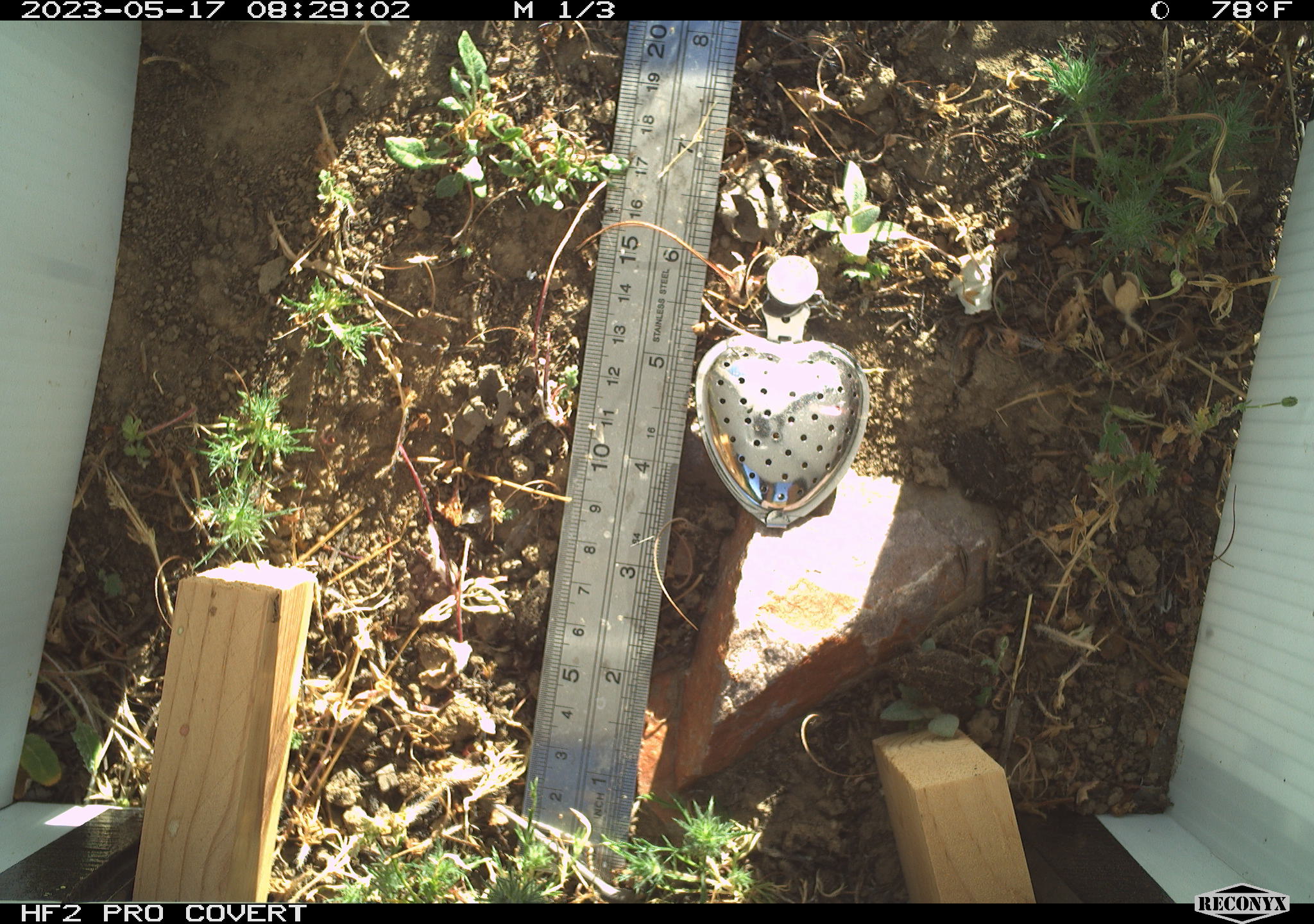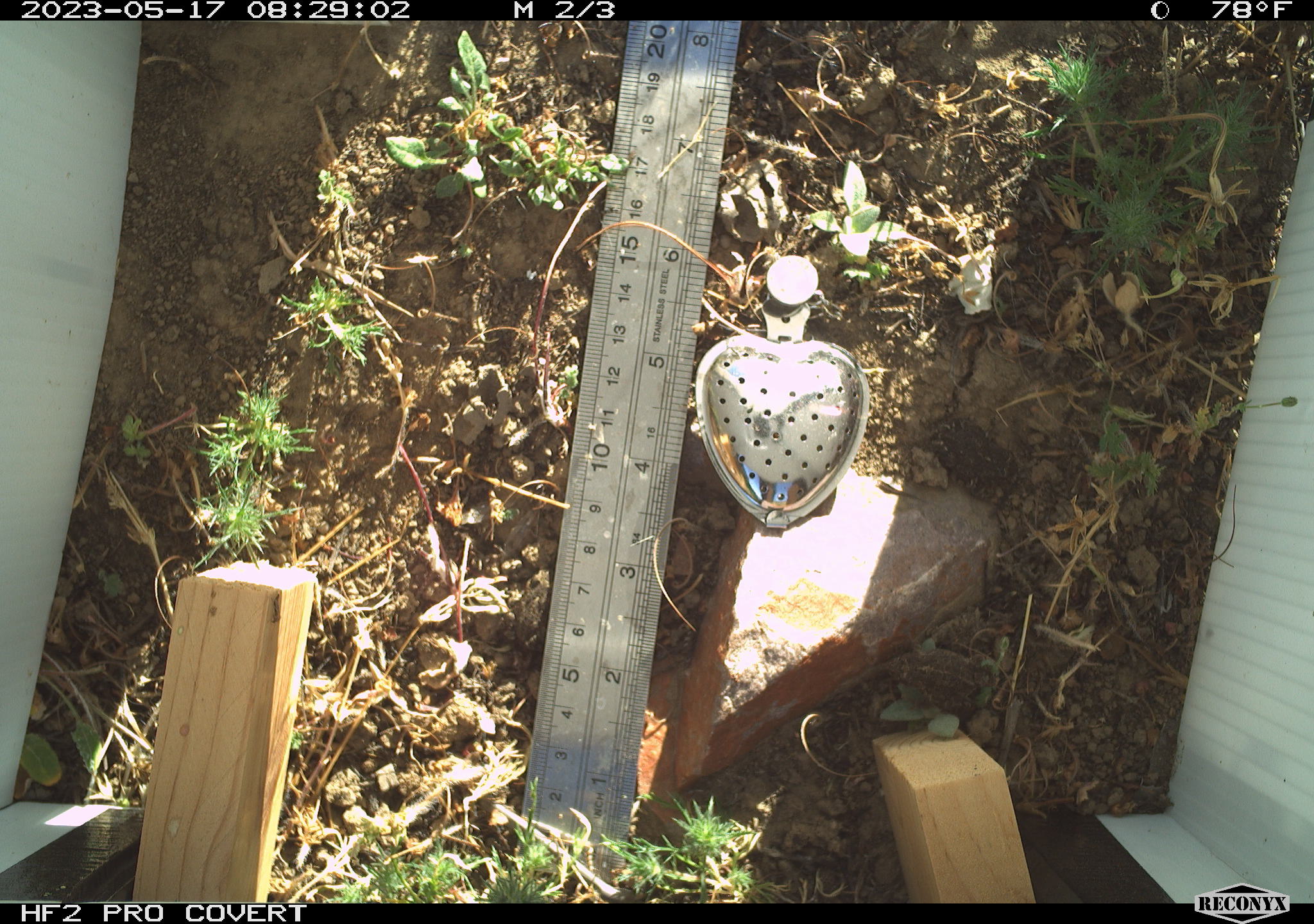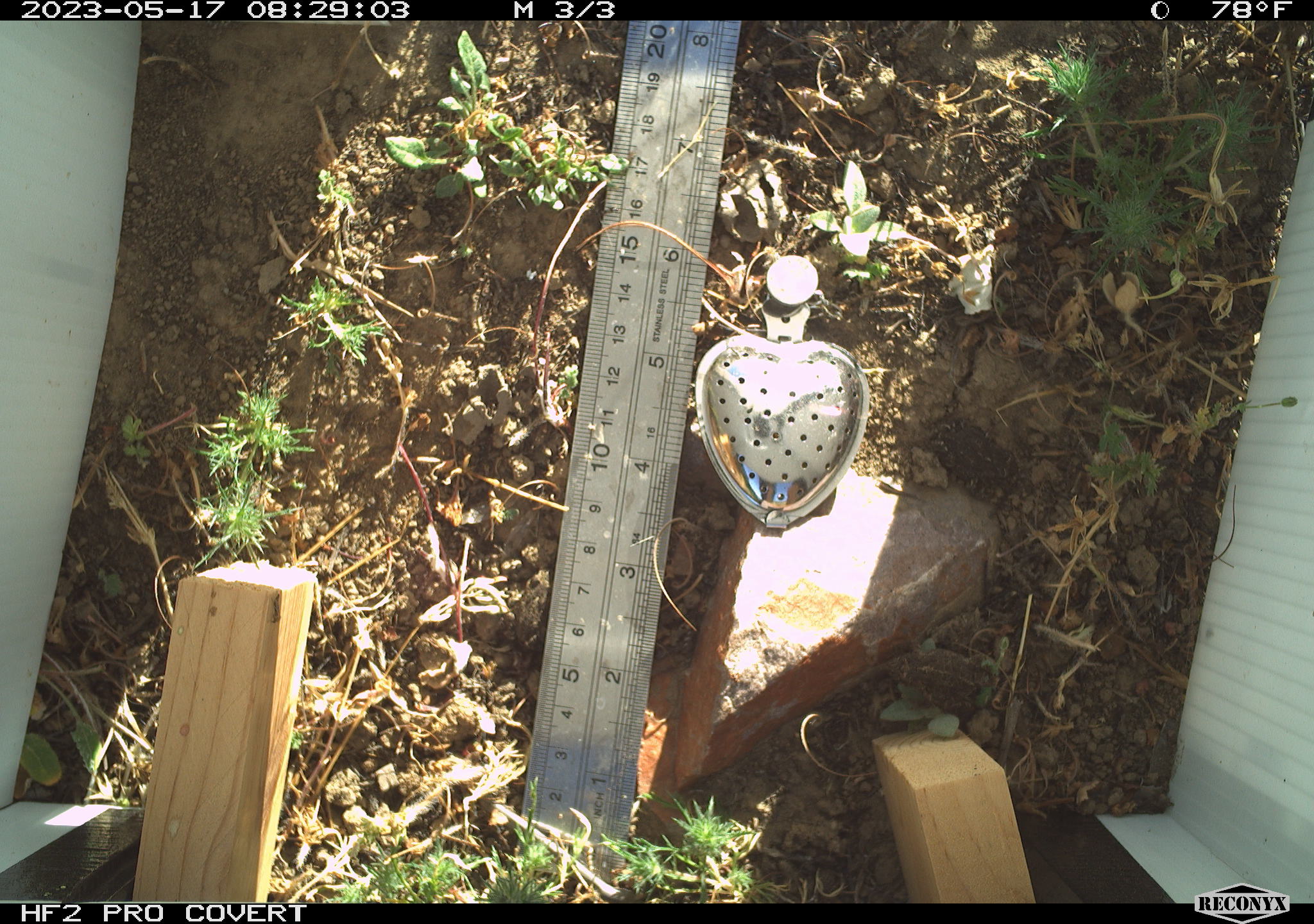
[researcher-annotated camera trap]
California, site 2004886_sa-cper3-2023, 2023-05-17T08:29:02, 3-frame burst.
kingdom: Animalia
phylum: Chordata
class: Amphibia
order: Anura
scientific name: Anura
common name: frogs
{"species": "frogs (Anura)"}